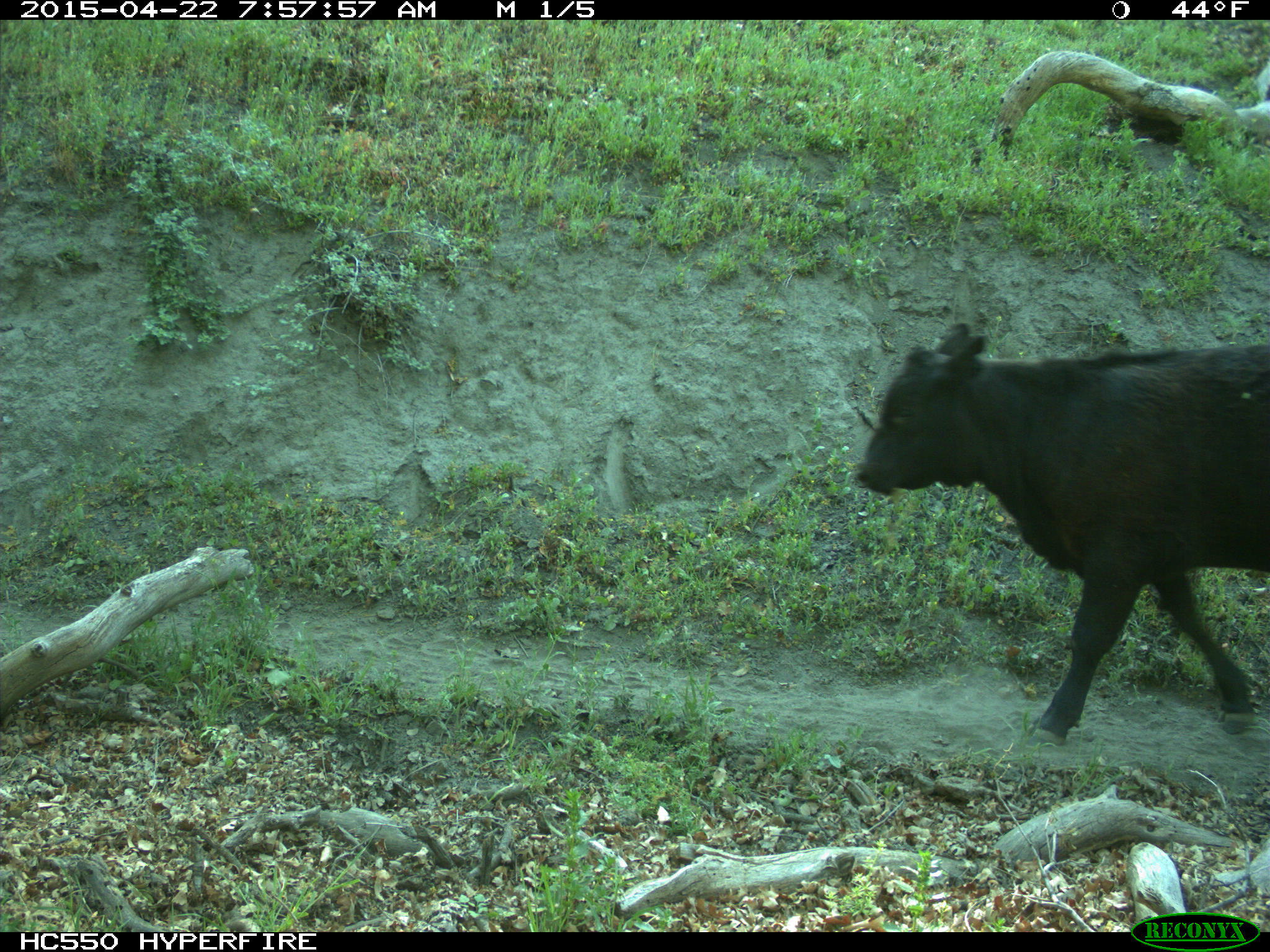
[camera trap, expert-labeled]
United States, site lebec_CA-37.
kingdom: Animalia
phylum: Chordata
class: Mammalia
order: Artiodactyla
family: Bovidae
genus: Bos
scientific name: Bos taurus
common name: domestic cow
Bos taurus (domestic cow).